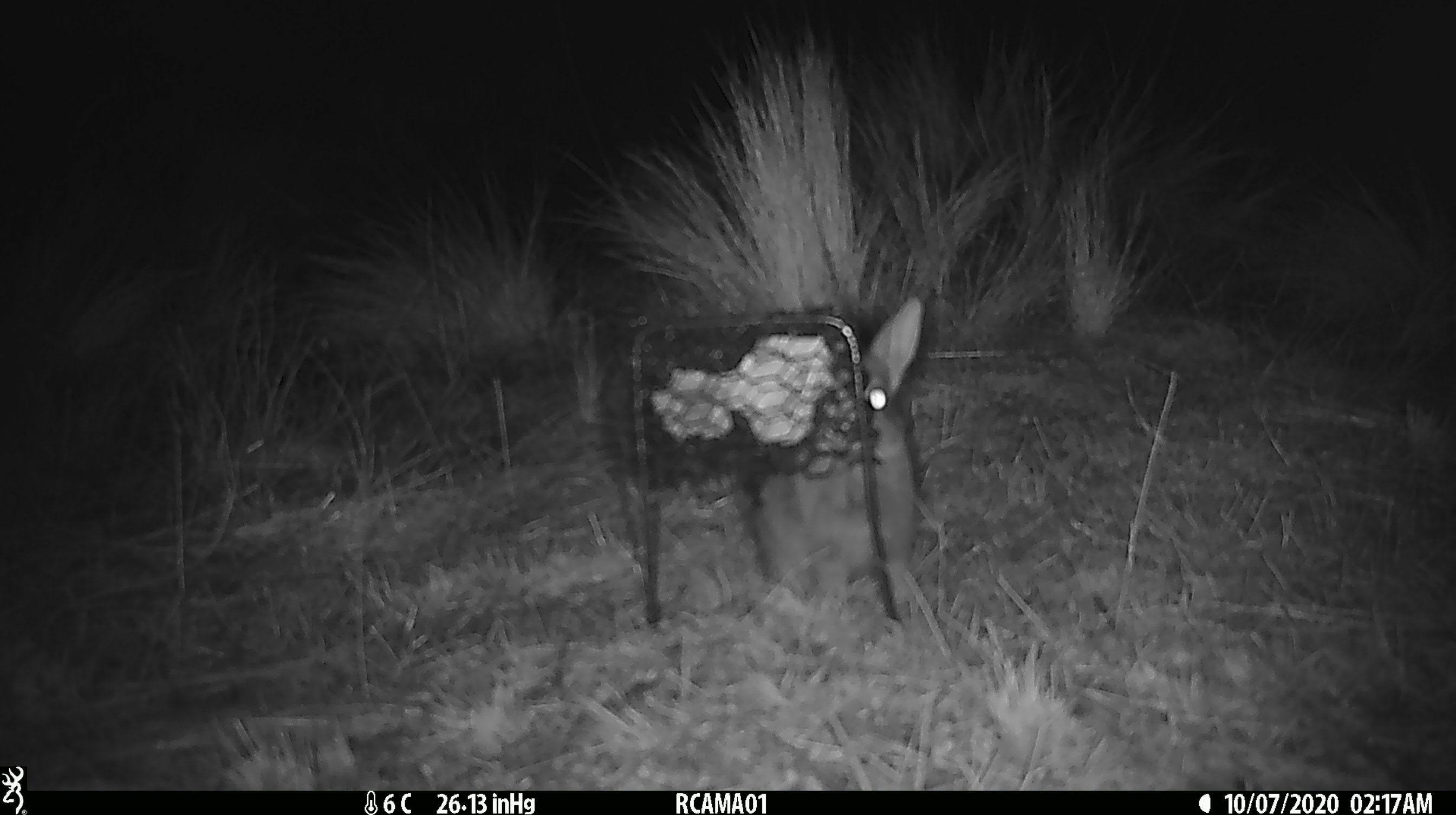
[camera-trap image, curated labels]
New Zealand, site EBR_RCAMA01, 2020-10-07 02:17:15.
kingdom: Animalia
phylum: Chordata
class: Mammalia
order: Lagomorpha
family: Leporidae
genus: Oryctolagus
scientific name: Oryctolagus cuniculus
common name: european rabbit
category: rabbit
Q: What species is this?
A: Rabbit (european rabbit) (Oryctolagus cuniculus).